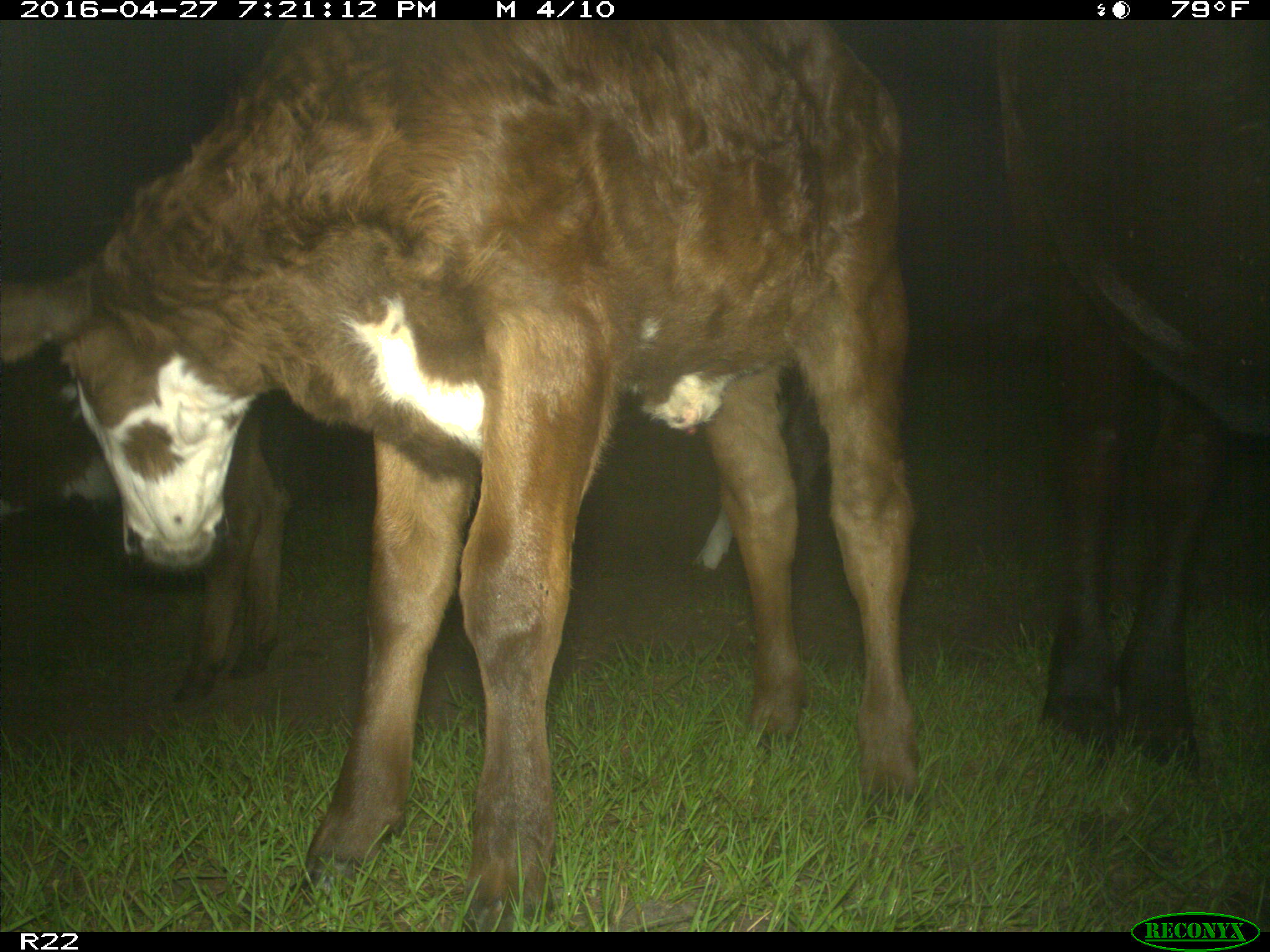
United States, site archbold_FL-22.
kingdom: Animalia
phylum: Chordata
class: Mammalia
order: Artiodactyla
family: Bovidae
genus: Bos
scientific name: Bos taurus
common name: domestic cow